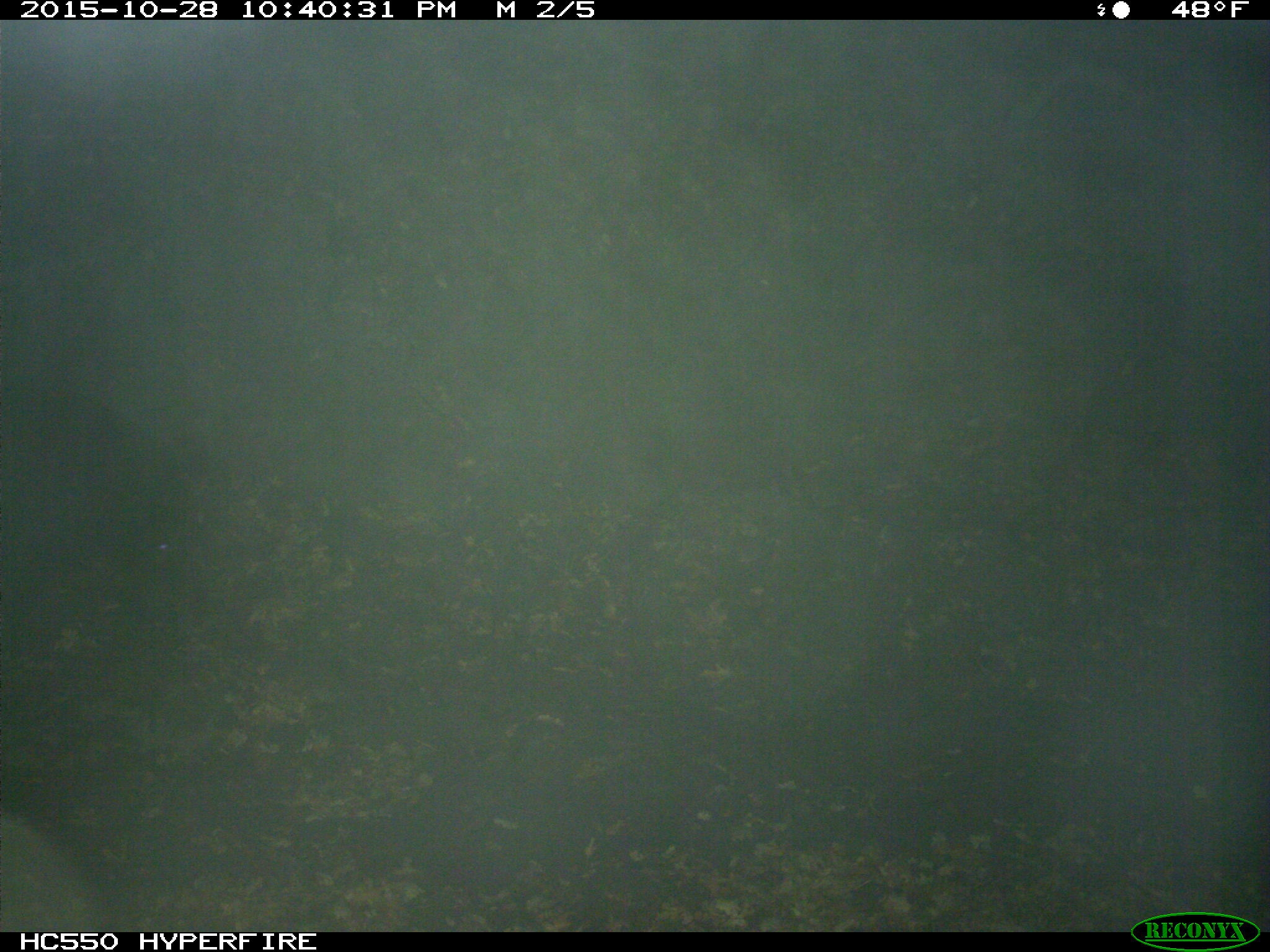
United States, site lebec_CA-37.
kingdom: Animalia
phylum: Chordata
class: Mammalia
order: Artiodactyla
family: Suidae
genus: Sus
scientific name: Sus scrofa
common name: wild boar